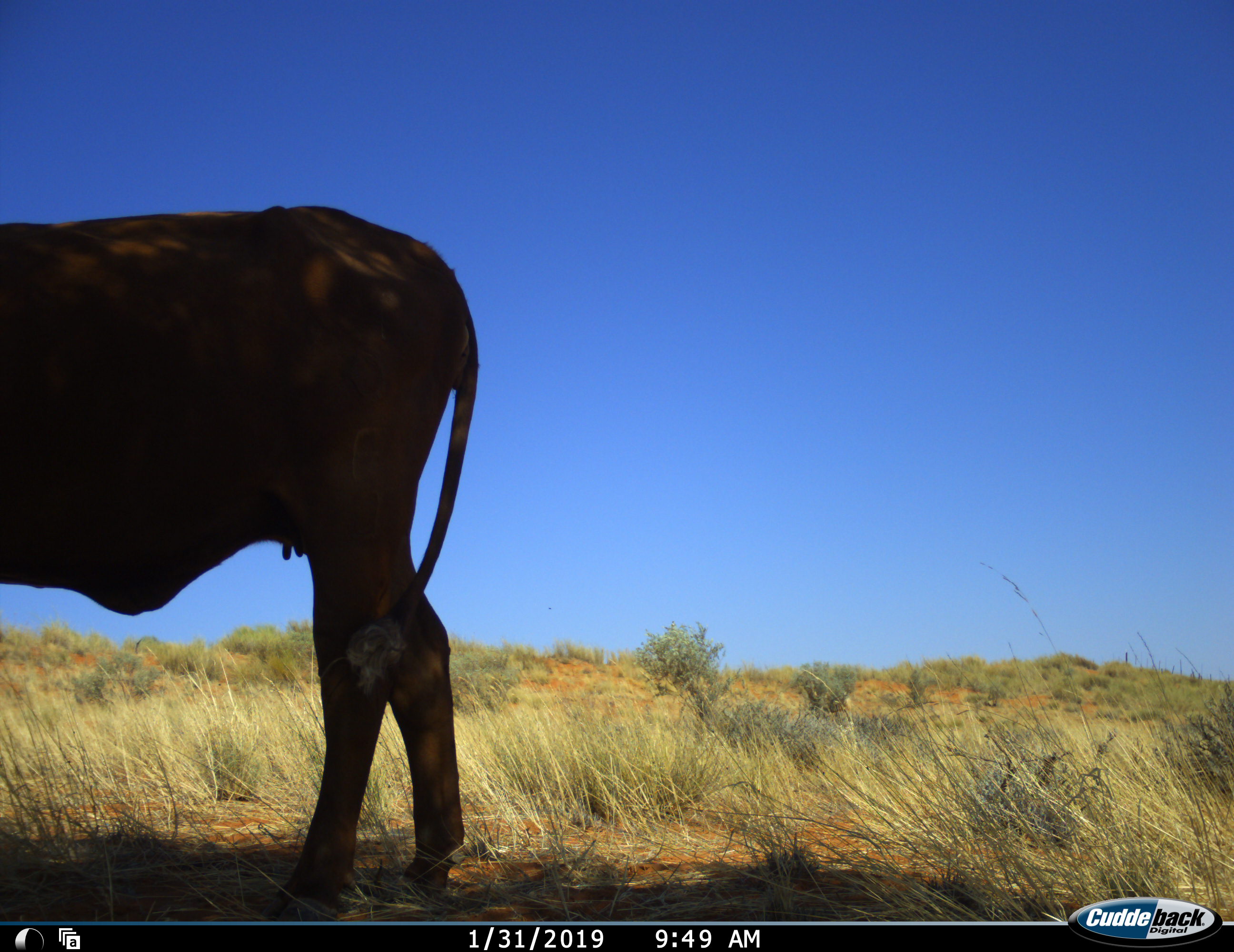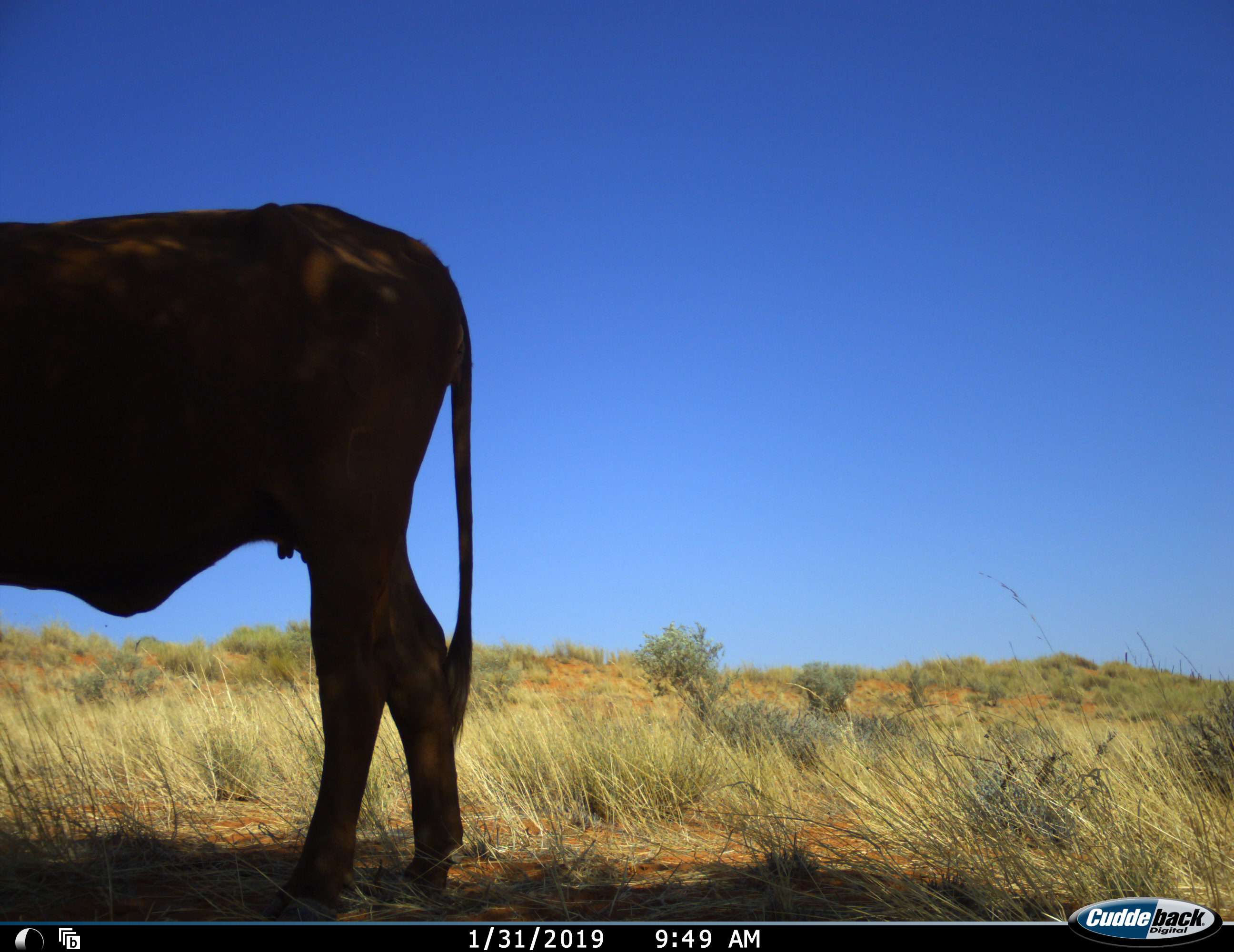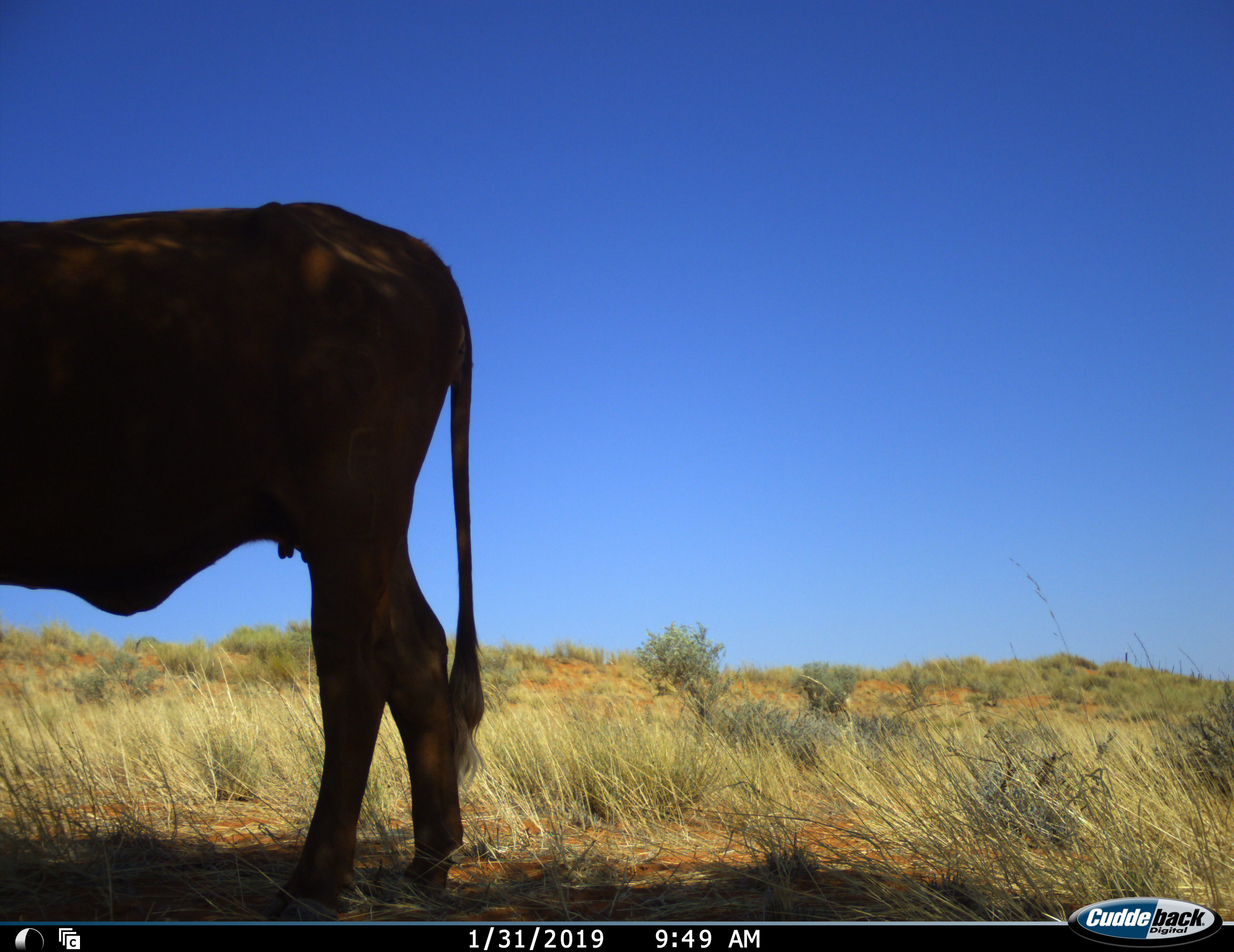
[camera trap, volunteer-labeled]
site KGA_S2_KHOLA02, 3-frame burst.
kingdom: Animalia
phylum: Chordata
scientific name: Vertebrata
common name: domestic animal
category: domesticanimal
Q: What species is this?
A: Domesticanimal (domestic animal) (Vertebrata).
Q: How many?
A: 1.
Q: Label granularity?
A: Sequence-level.